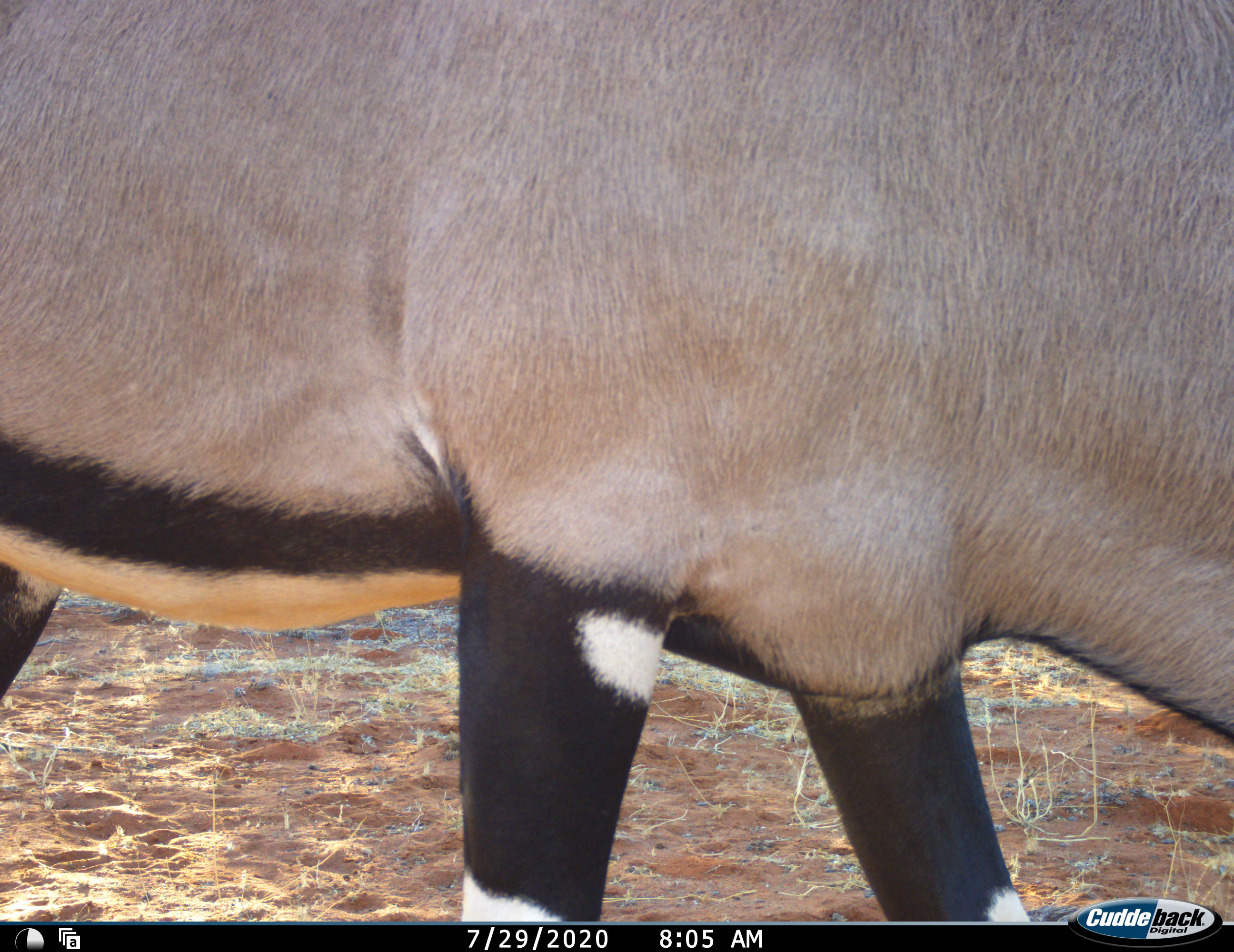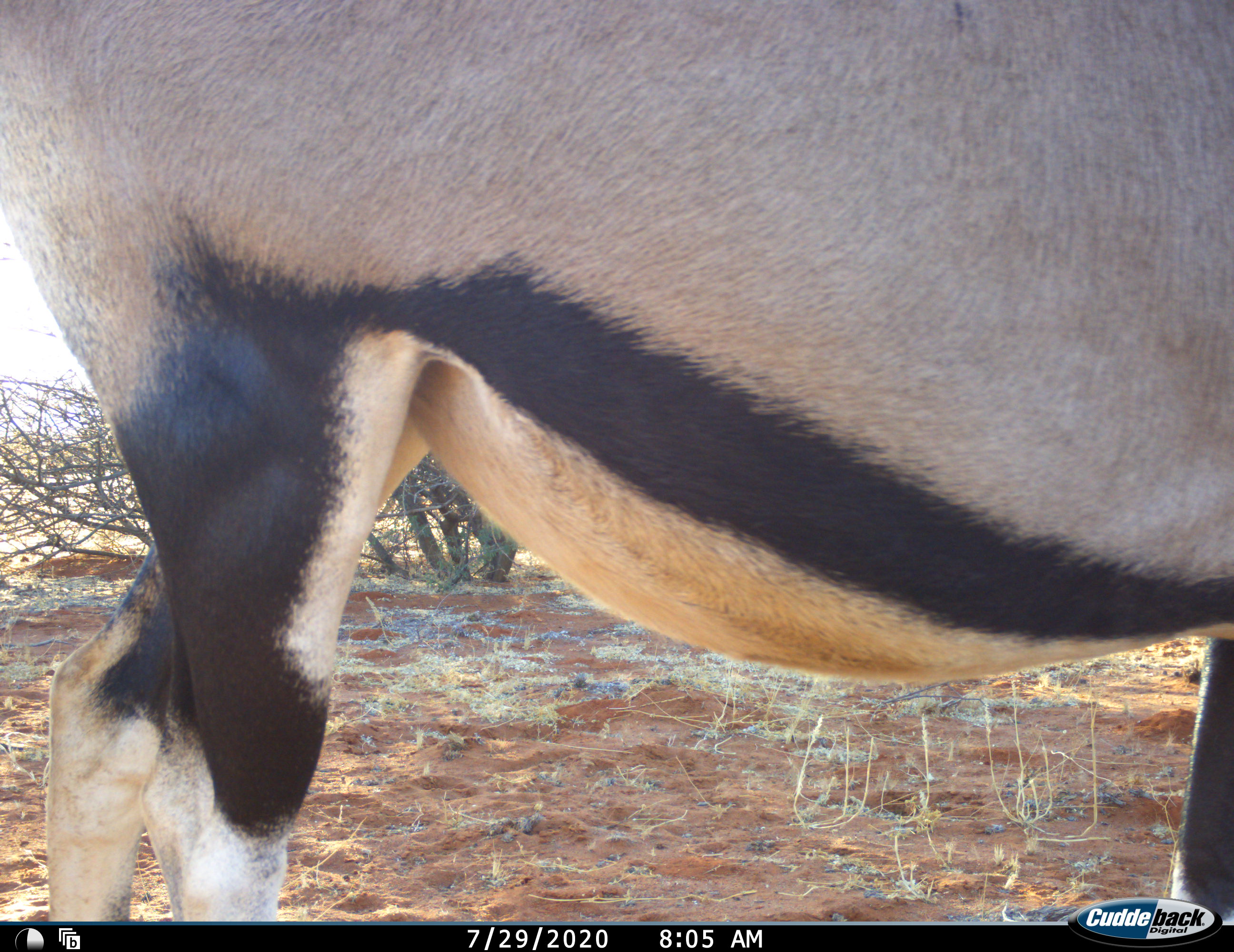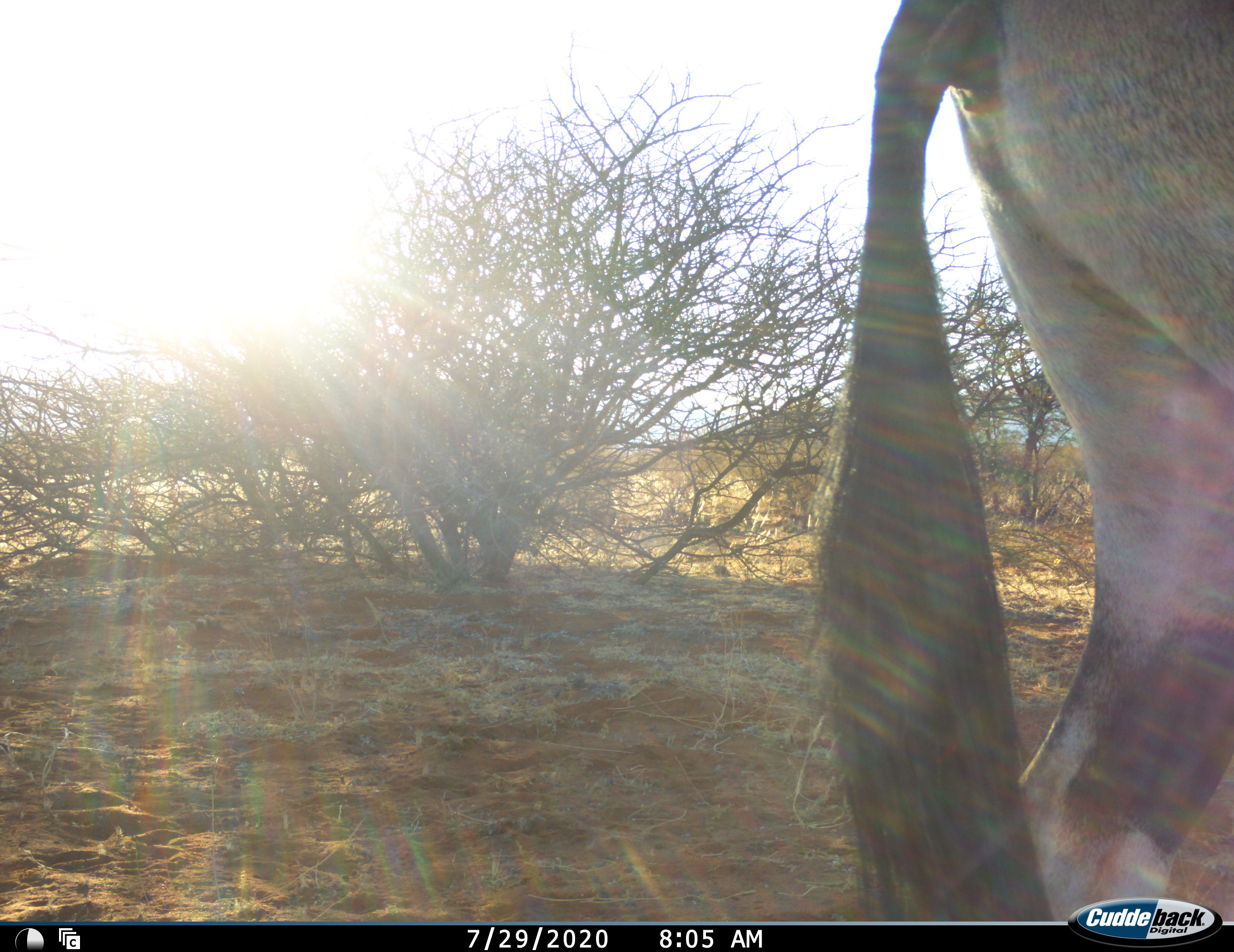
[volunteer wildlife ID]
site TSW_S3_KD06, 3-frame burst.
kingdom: Animalia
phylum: Chordata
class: Mammalia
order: Artiodactyla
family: Bovidae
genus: Oryx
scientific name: Oryx gazella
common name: gemsbok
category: oryx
Oryx (gemsbok) (Oryx gazella), count 1. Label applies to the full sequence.